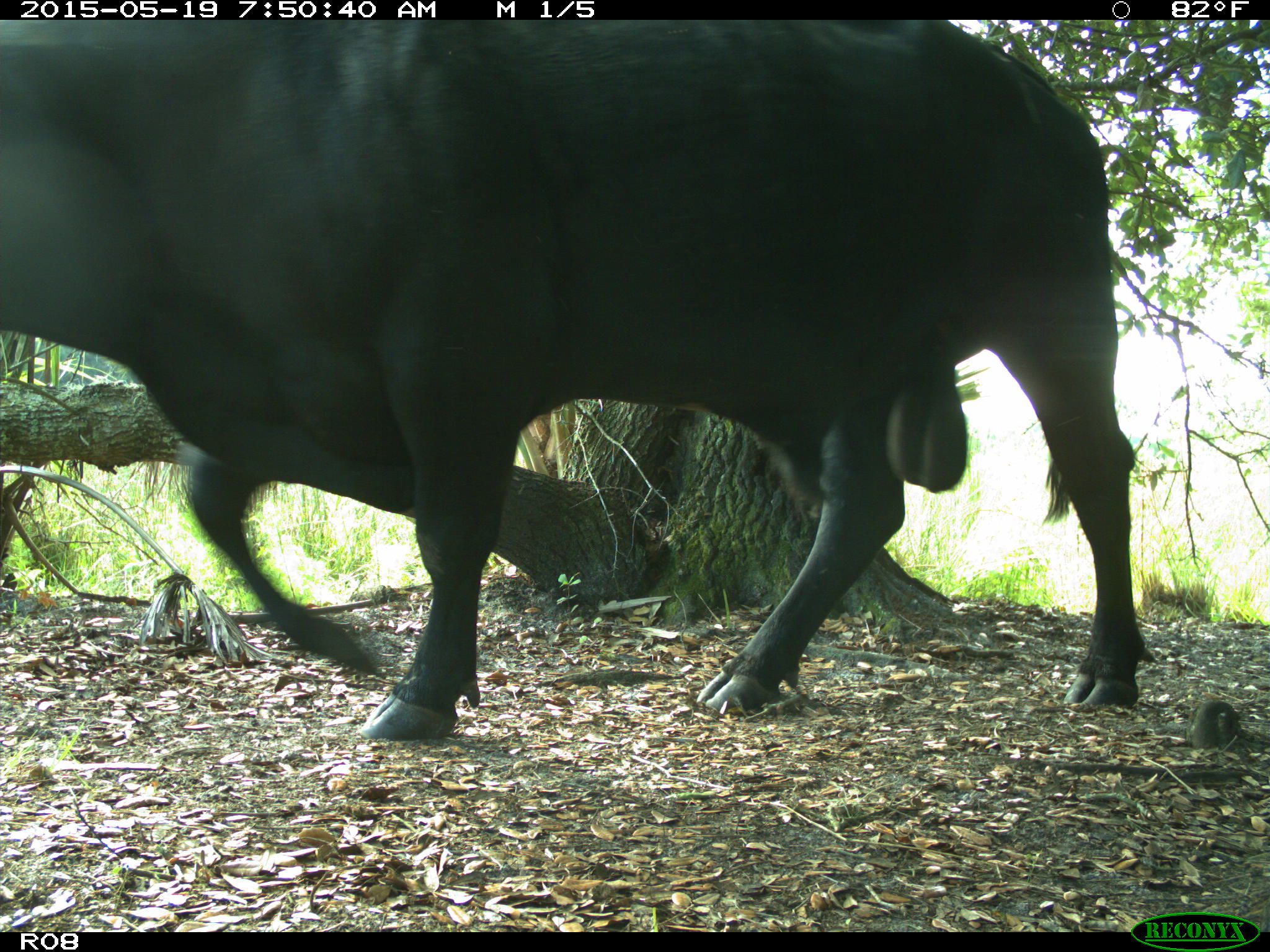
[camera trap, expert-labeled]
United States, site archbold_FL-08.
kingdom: Animalia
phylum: Chordata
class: Mammalia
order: Artiodactyla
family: Bovidae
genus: Bos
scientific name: Bos taurus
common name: domestic cow